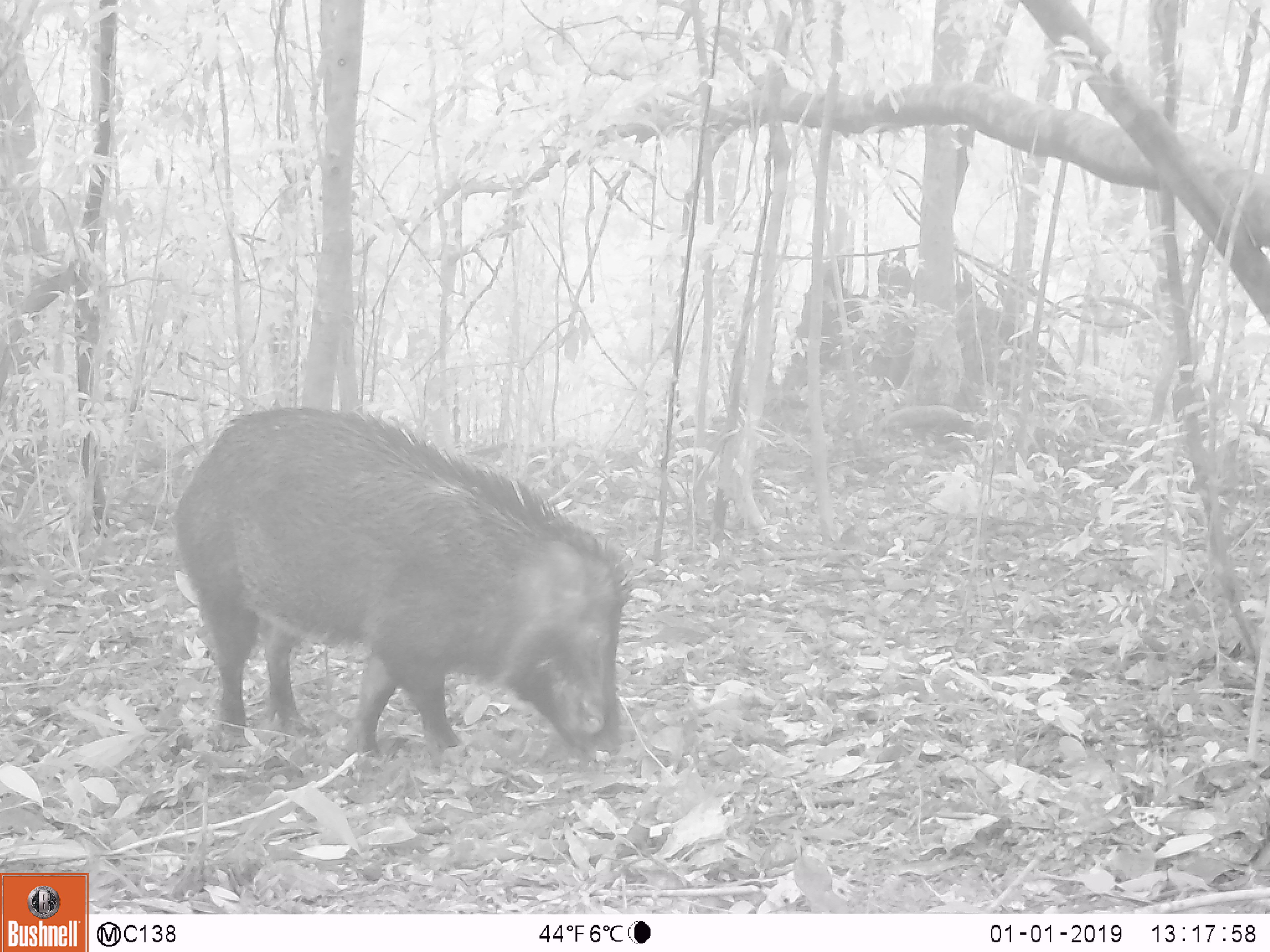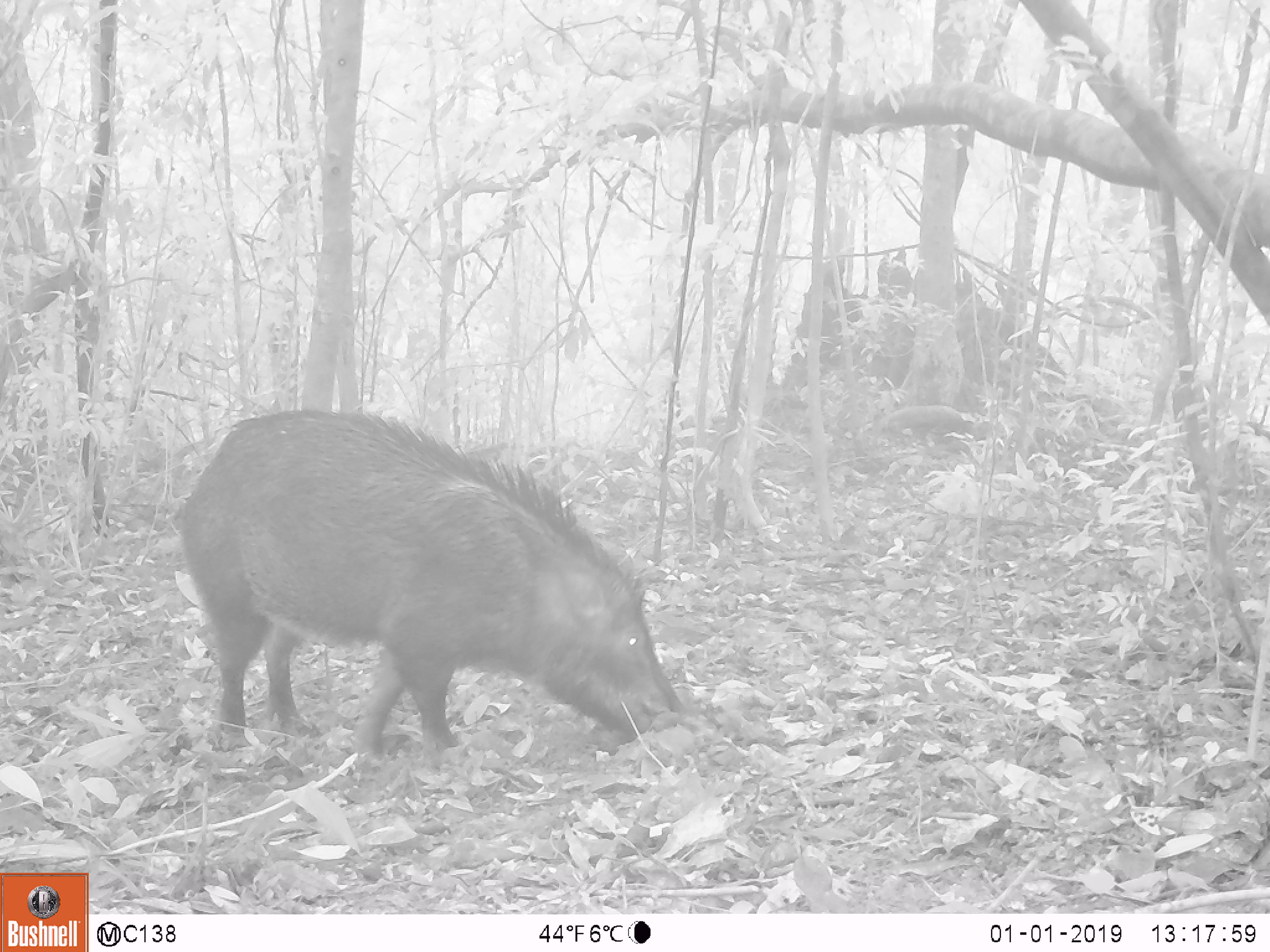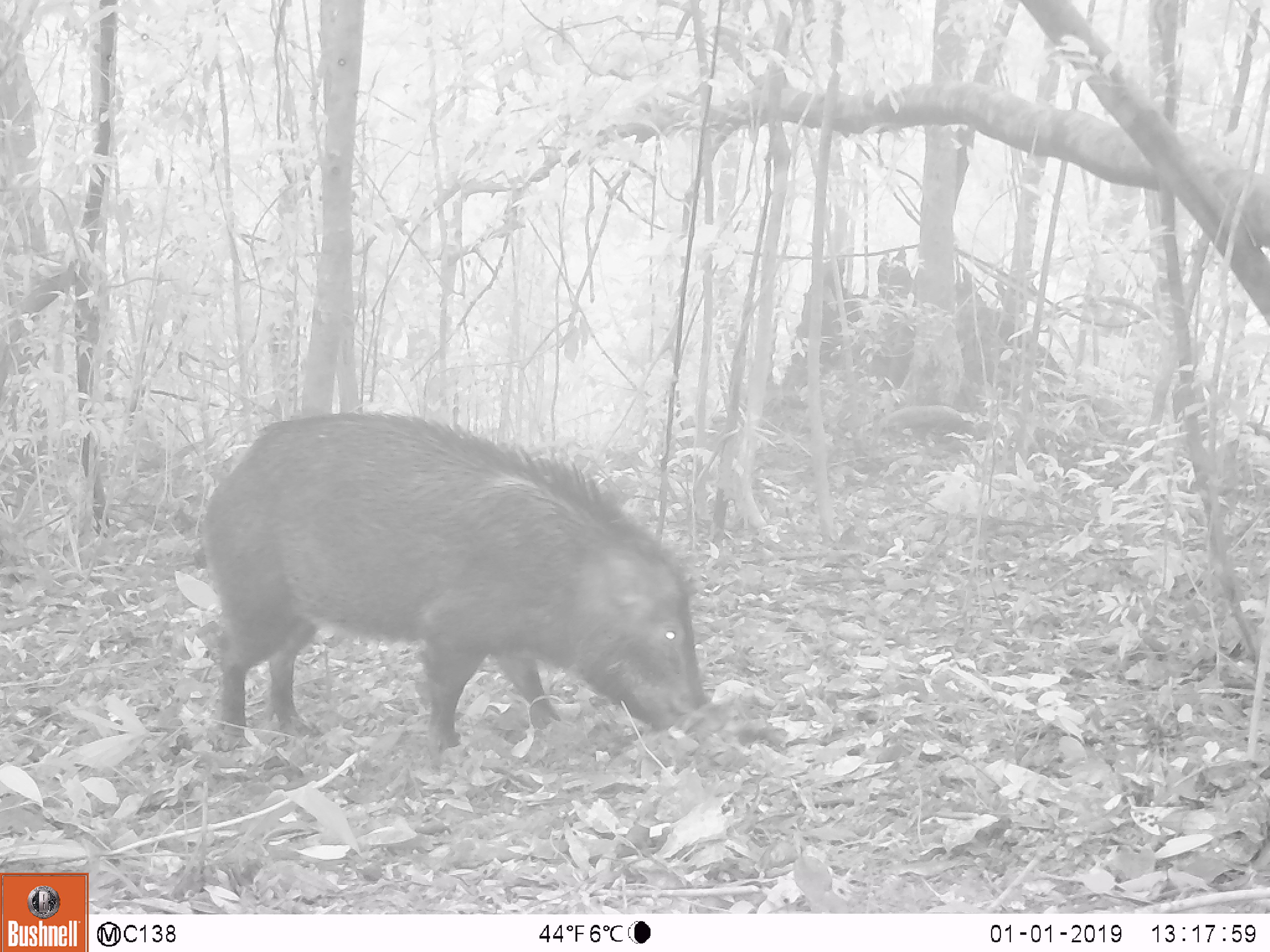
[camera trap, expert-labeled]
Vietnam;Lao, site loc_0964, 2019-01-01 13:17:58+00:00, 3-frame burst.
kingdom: Animalia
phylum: Chordata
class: Mammalia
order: Artiodactyla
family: Suidae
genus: Sus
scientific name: Sus scrofa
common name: eurasian wild pig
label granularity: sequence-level